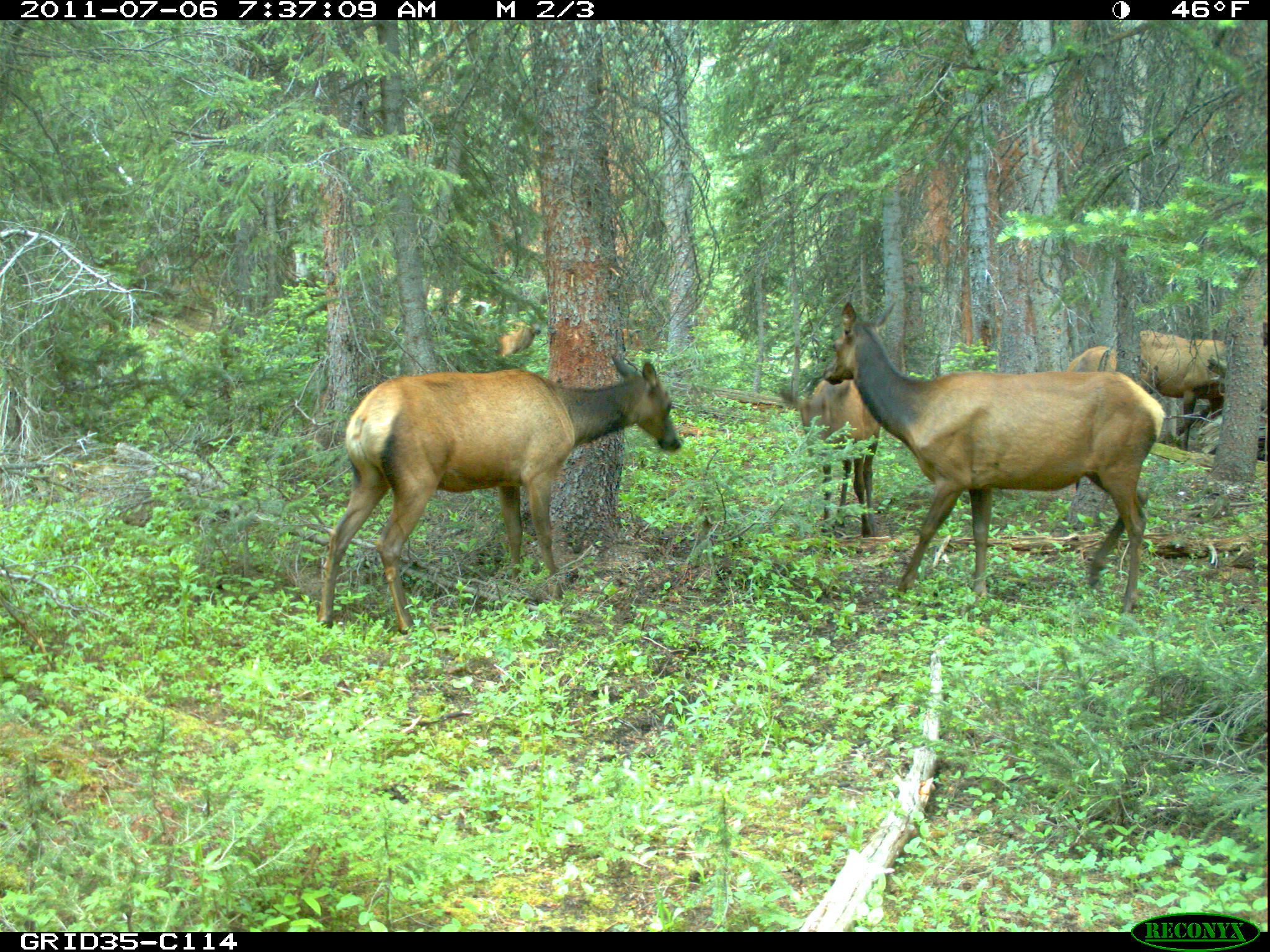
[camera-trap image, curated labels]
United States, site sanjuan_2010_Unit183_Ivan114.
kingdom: Animalia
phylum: Chordata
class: Mammalia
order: Artiodactyla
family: Cervidae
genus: Cervus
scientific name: Cervus elaphus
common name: red deer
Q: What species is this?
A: Cervus elaphus (red deer).